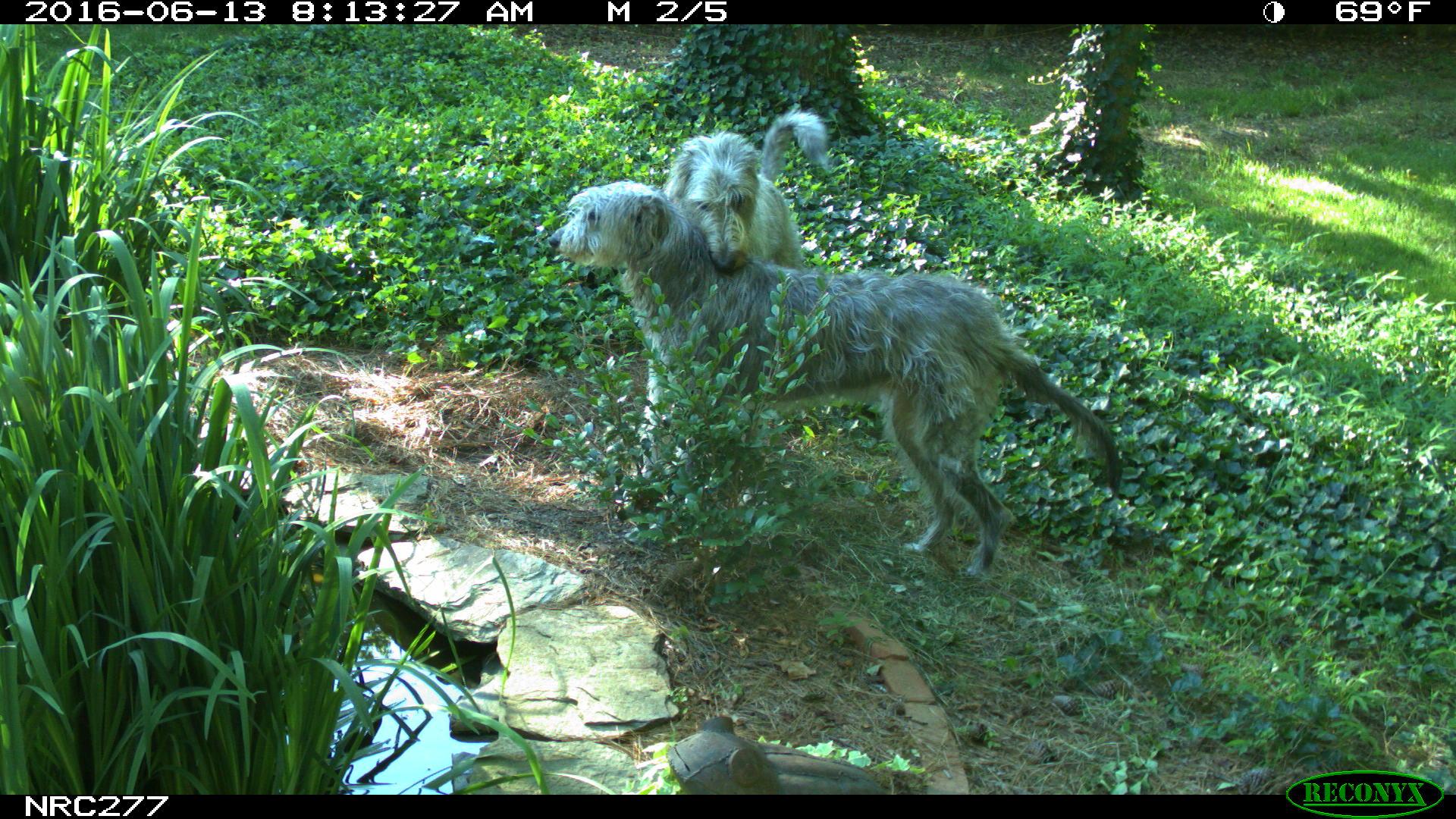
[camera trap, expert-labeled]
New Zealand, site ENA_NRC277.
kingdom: Animalia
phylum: Chordata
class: Mammalia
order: Carnivora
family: Canidae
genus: Canis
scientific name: Canis familiaris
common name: domestic dog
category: dog